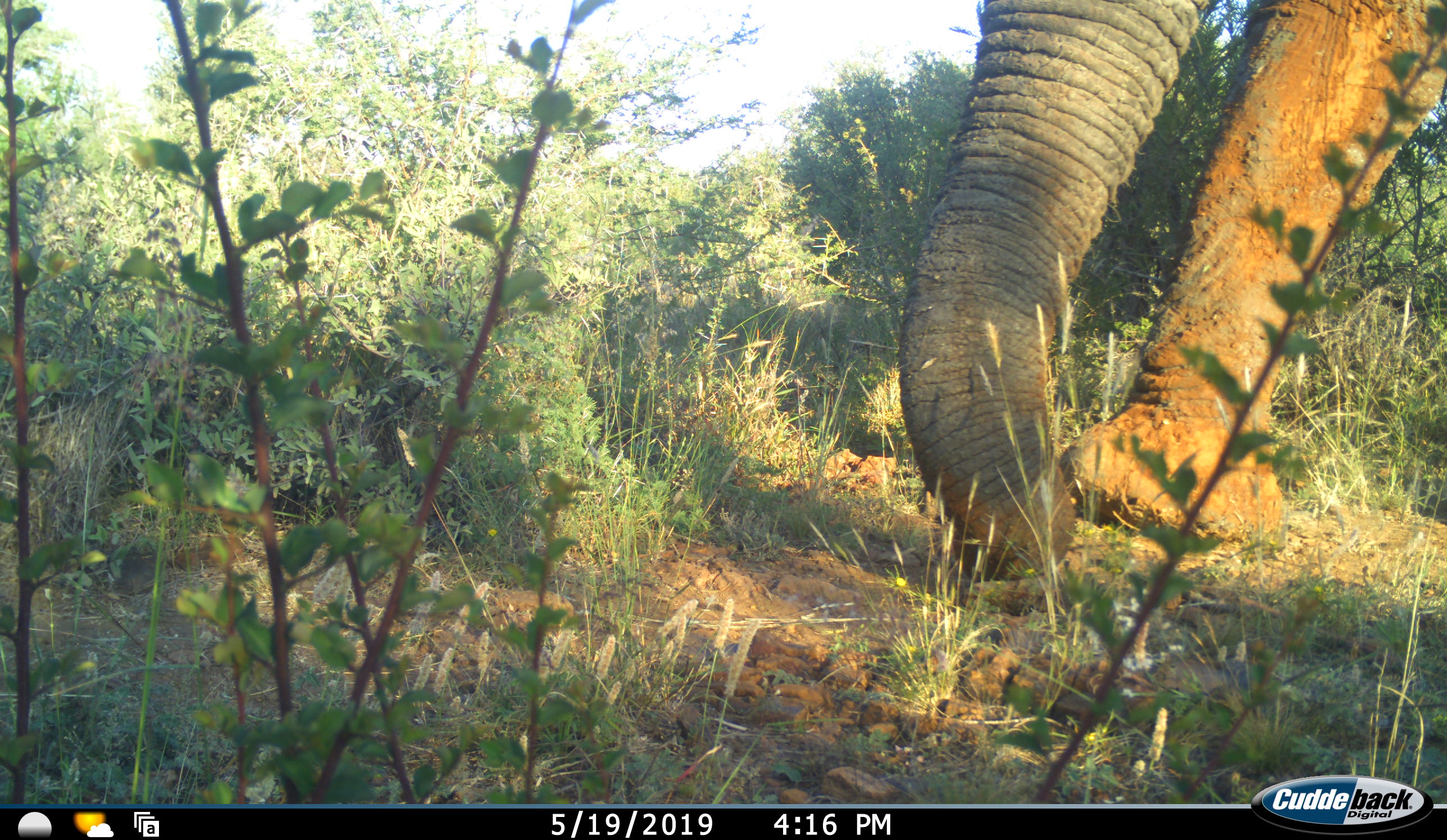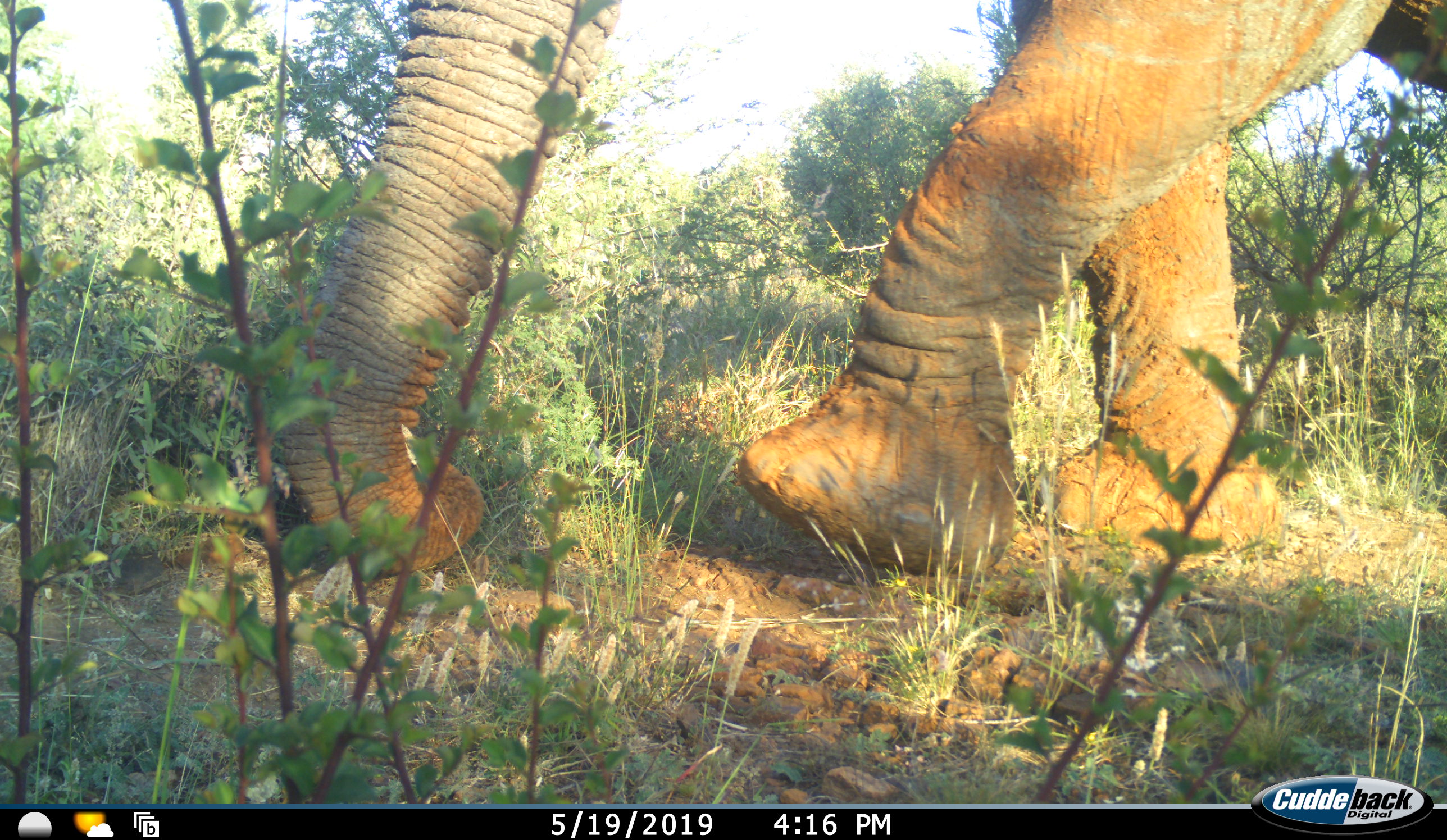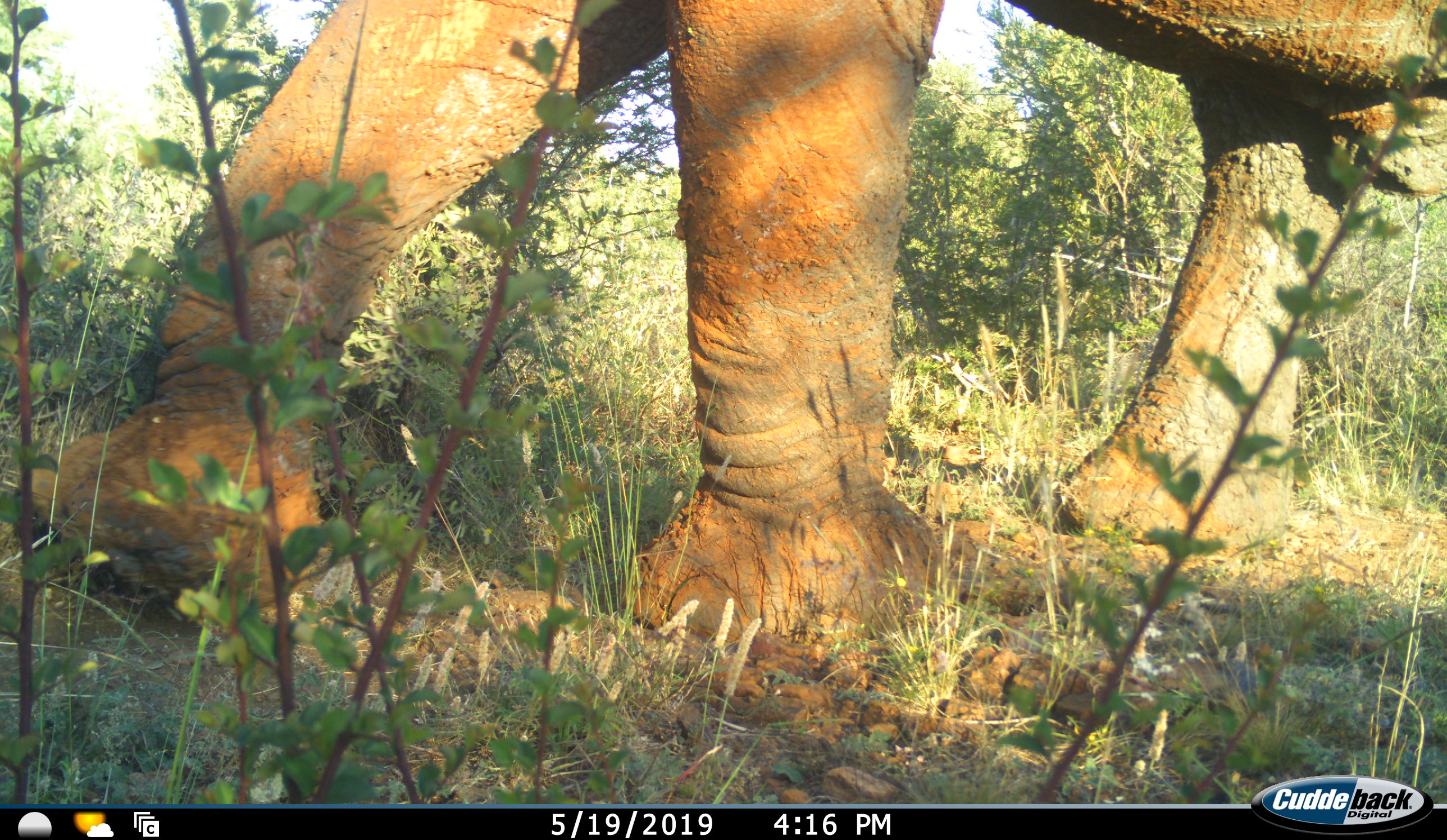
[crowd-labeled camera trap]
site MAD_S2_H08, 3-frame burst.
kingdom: Animalia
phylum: Chordata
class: Mammalia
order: Proboscidea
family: Elephantidae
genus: Loxodonta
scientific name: Loxodonta africana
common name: african bush elephant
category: elephant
Elephant (african bush elephant) (Loxodonta africana), count 1. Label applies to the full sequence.